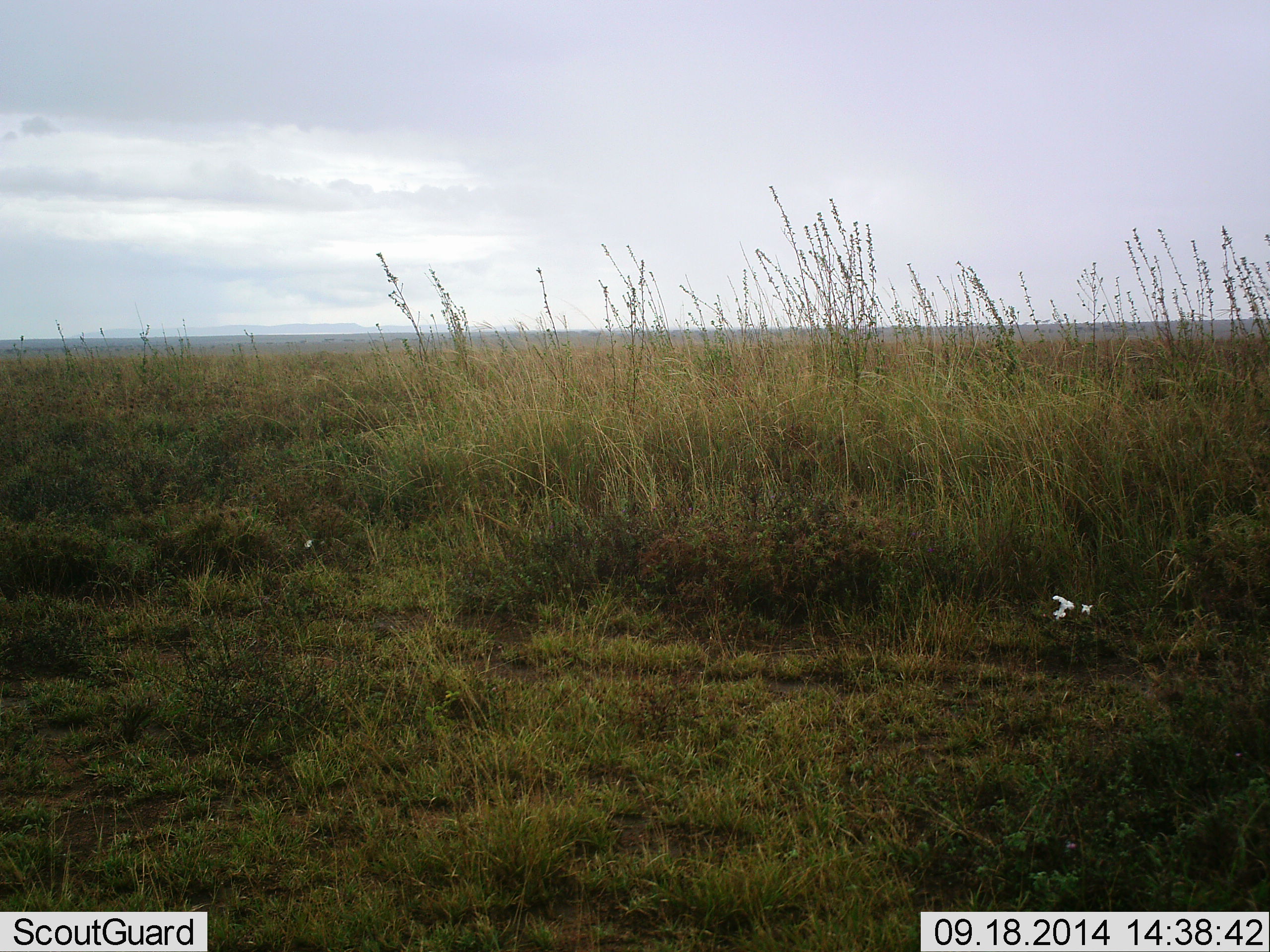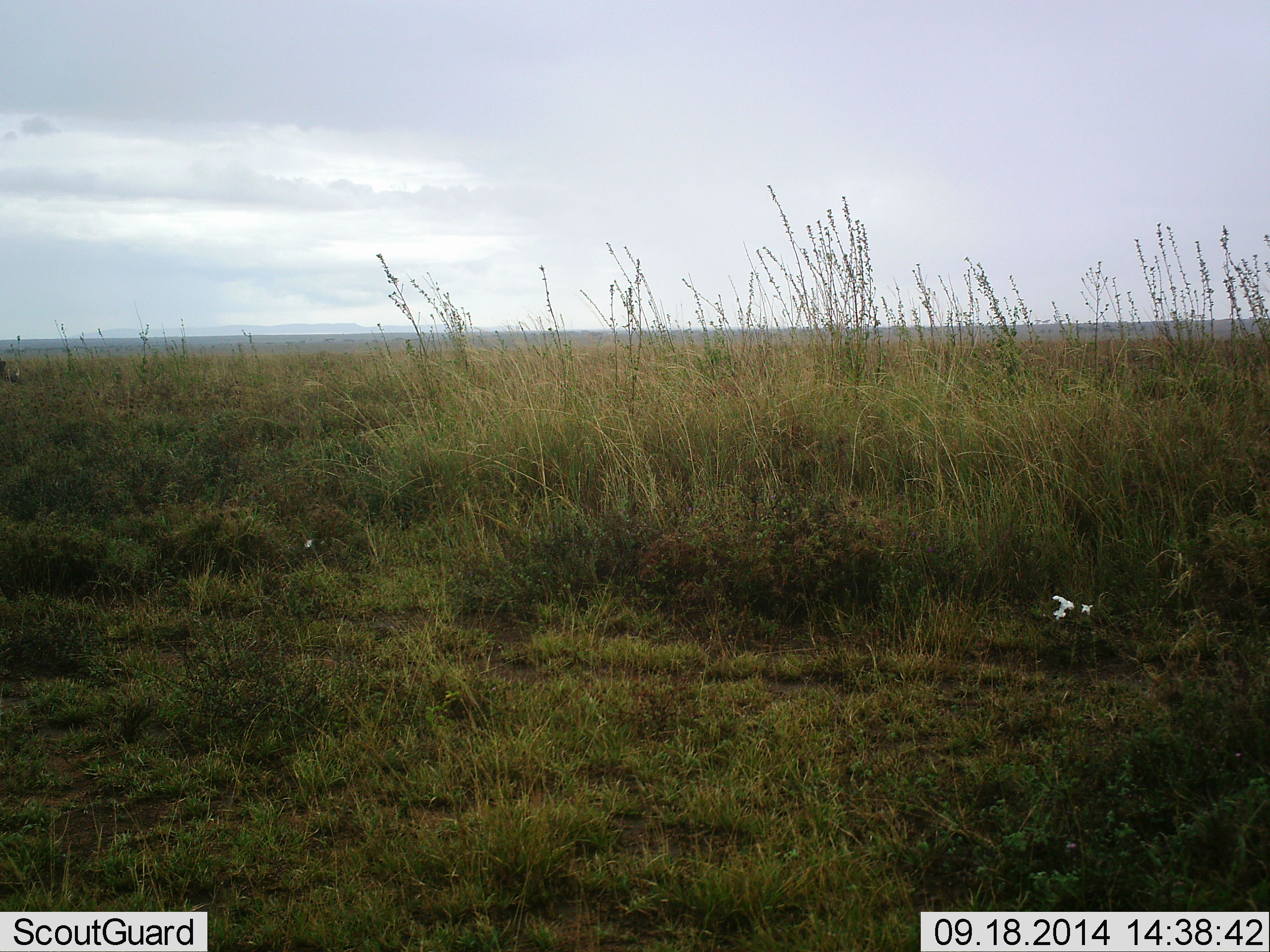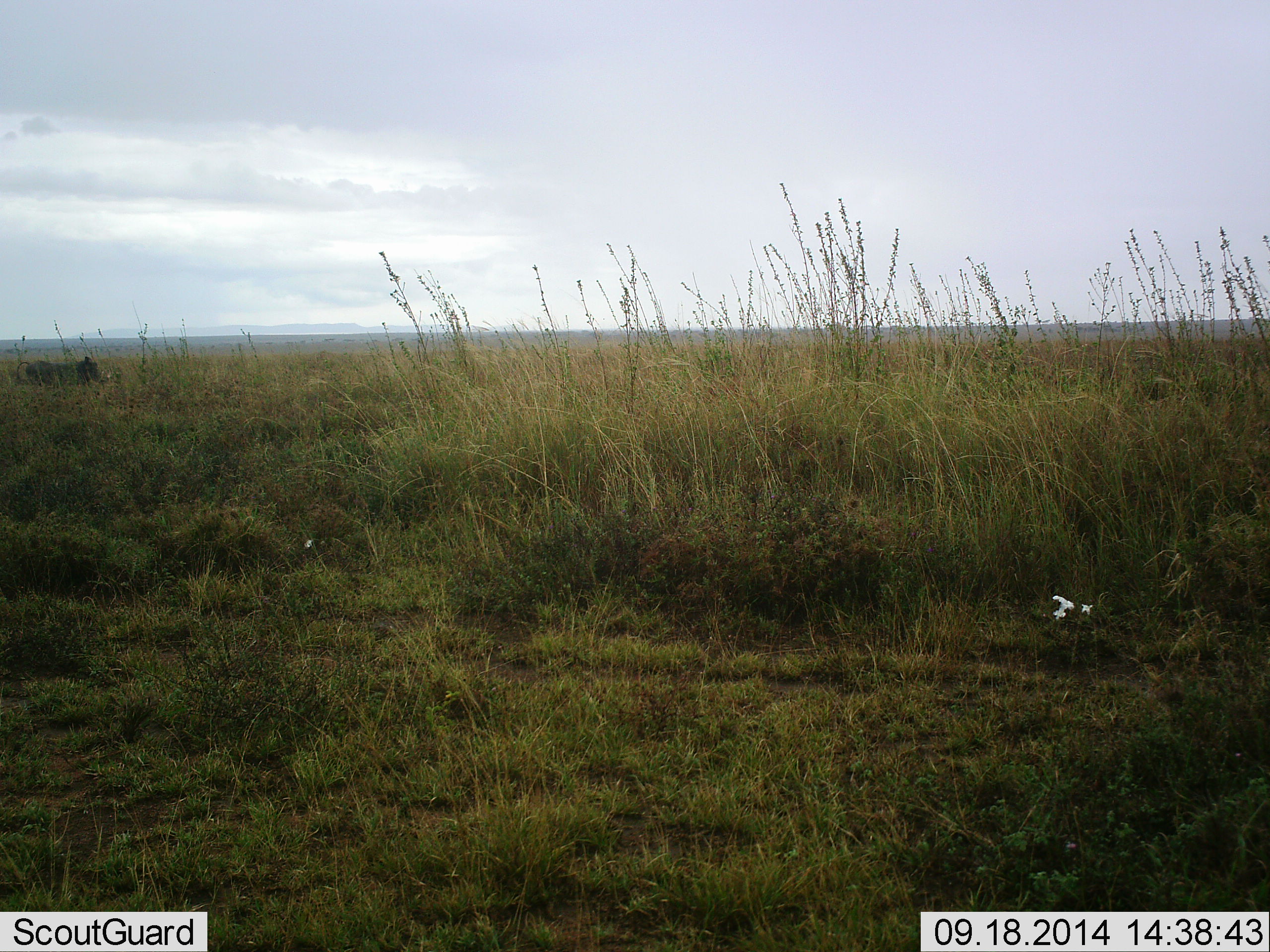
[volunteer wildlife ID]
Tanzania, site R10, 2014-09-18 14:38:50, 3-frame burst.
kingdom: Animalia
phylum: Chordata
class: Mammalia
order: Artiodactyla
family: Suidae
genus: Phacochoerus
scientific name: Phacochoerus africanus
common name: warthog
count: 1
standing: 0%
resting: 0%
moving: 100%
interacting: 0%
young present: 0%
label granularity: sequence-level